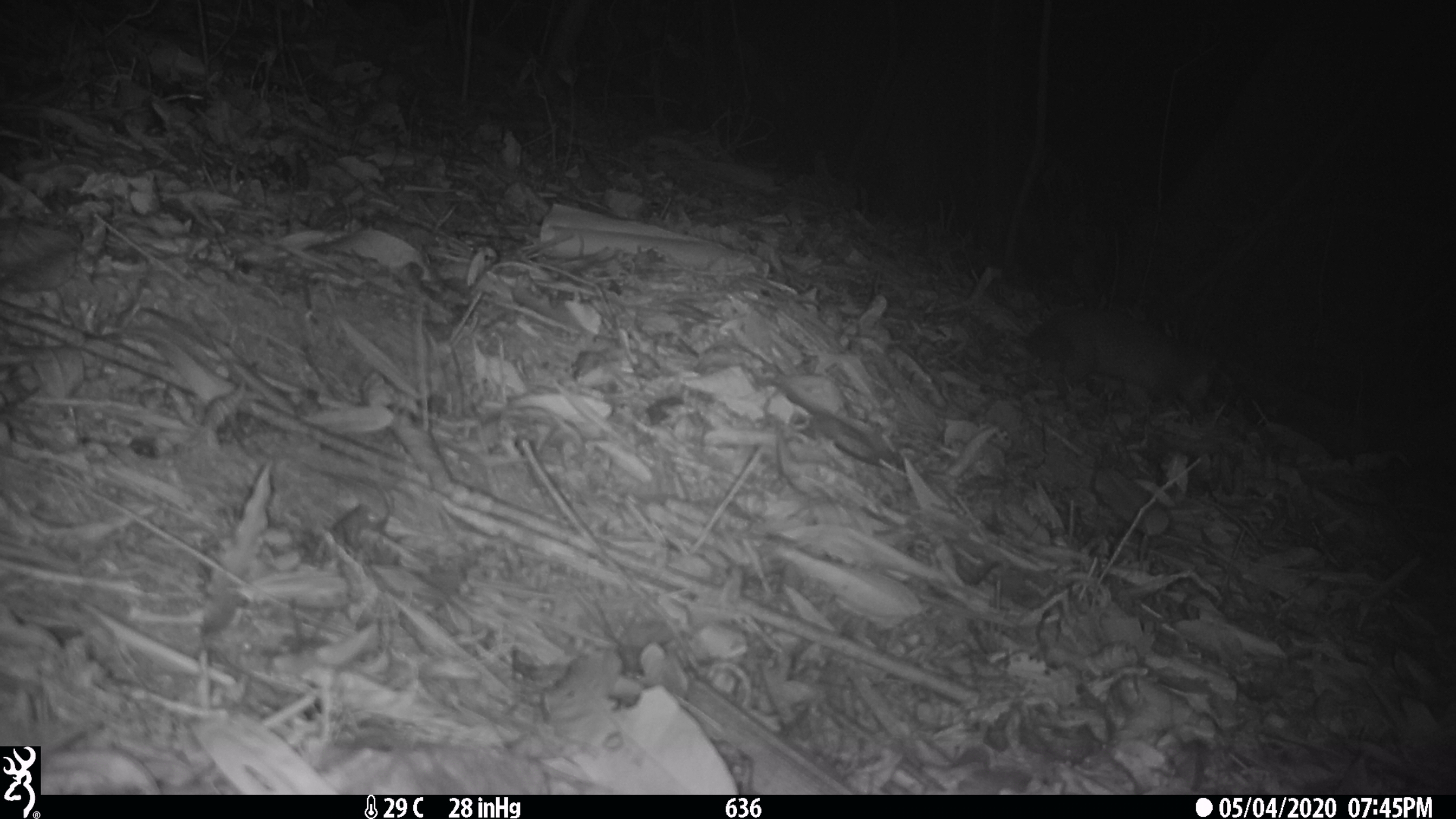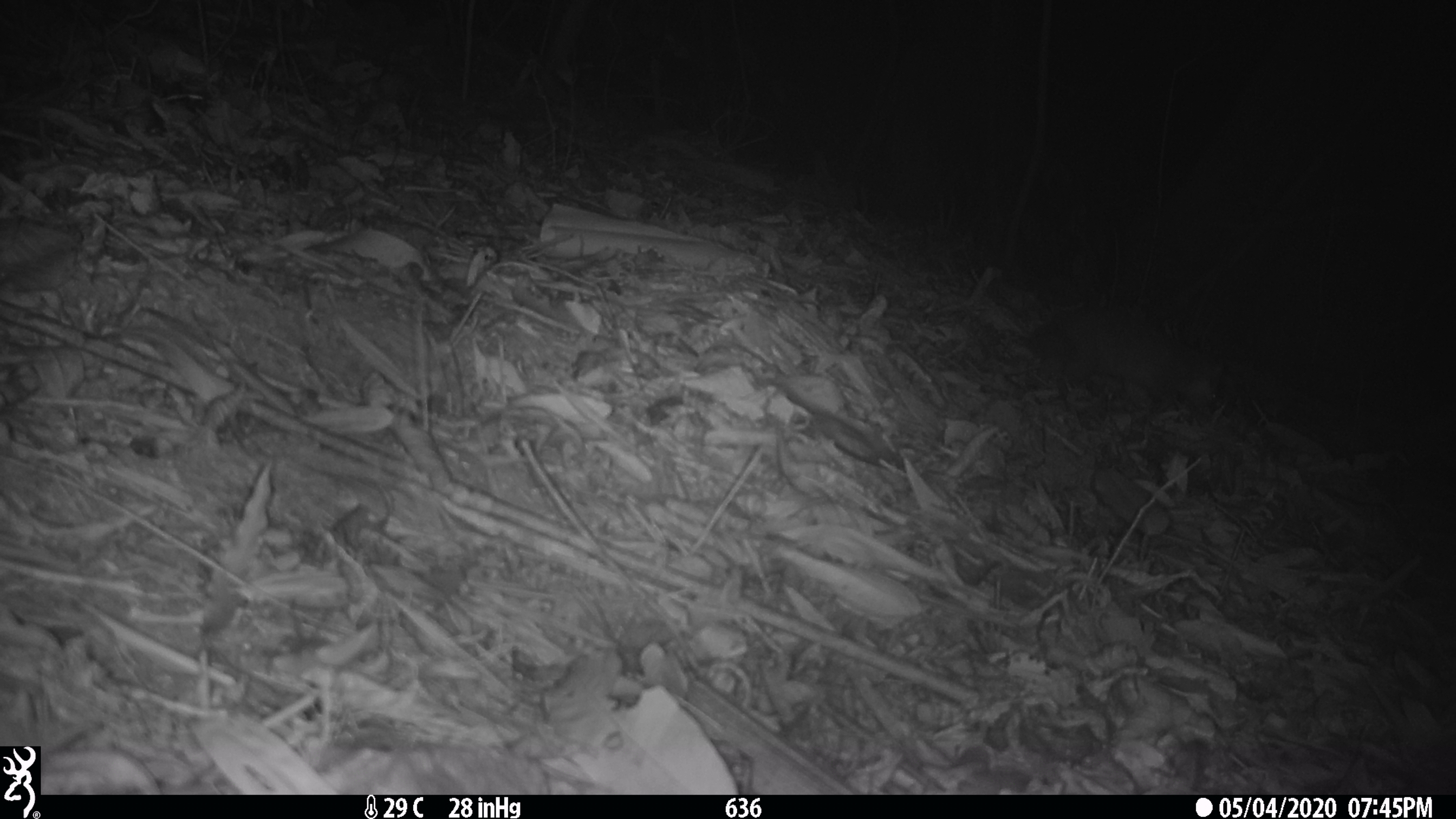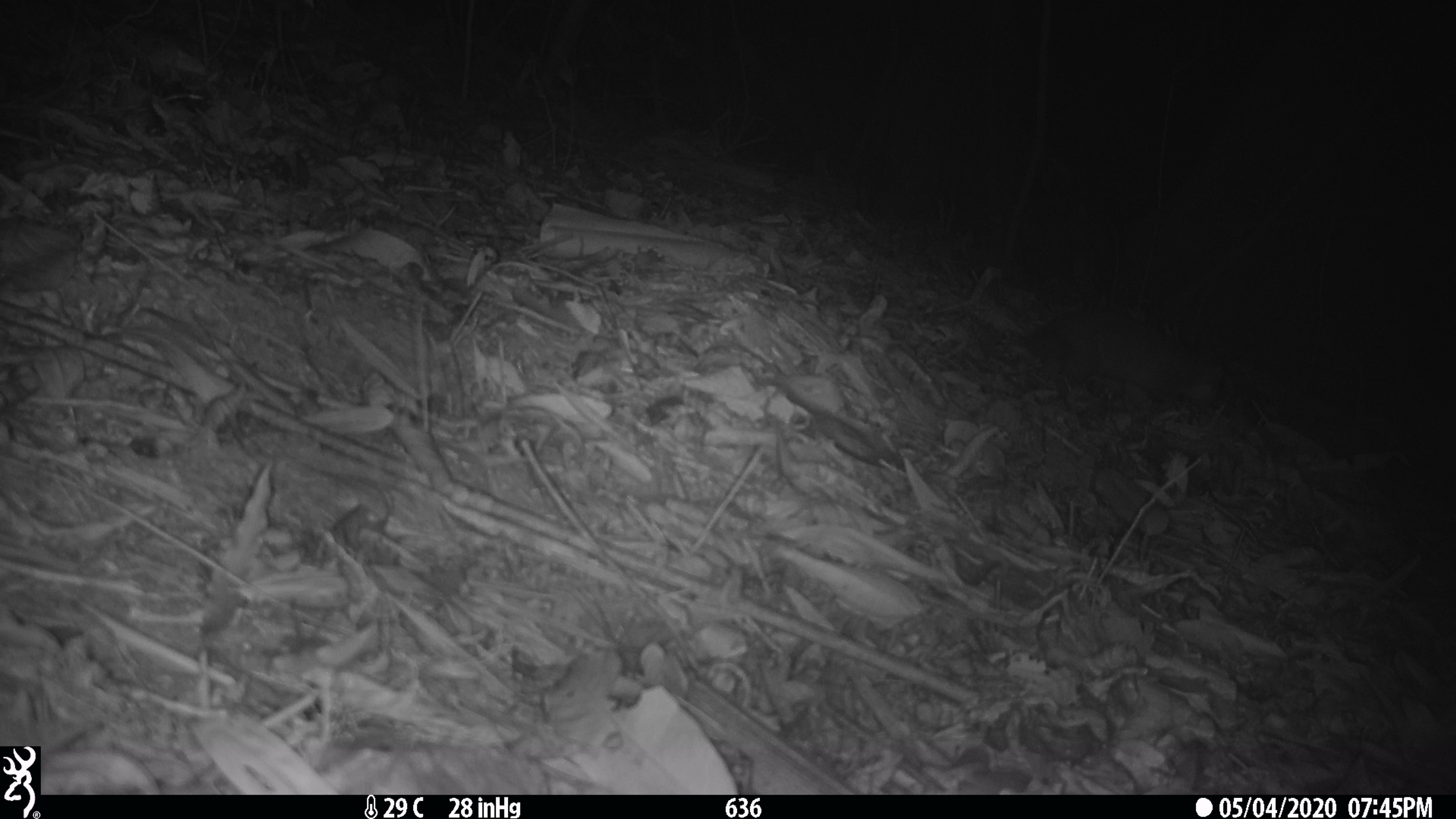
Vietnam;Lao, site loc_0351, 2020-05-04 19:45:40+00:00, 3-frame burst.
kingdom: Animalia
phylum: Chordata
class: Mammalia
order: Carnivora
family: Mustelidae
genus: Melogale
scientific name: Melogale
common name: ferret badger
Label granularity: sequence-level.